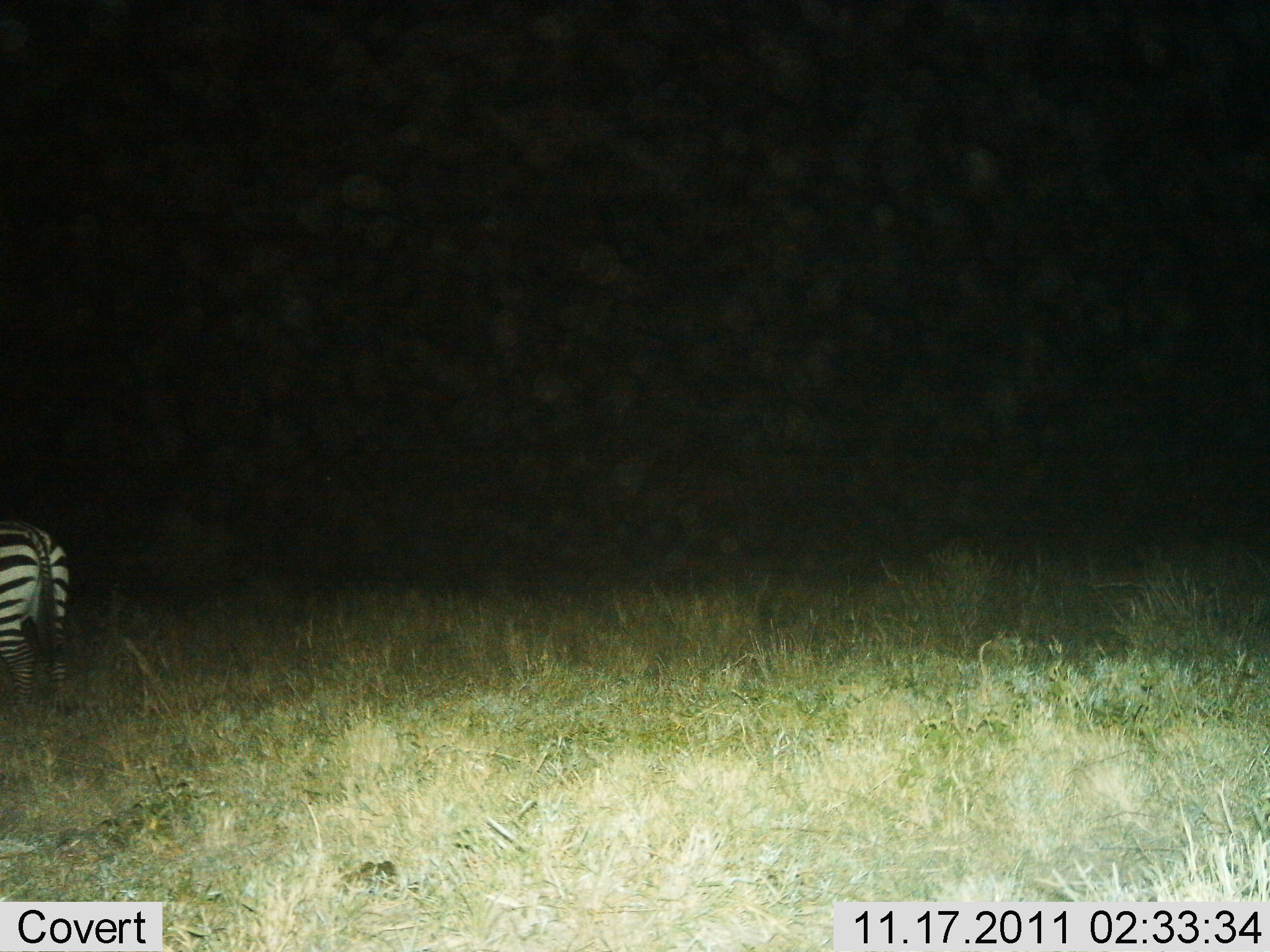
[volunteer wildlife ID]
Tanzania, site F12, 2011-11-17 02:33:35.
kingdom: Animalia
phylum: Chordata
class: Mammalia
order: Perissodactyla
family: Equidae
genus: Equus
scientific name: Equus quagga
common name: plains zebra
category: zebra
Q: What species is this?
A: Zebra (plains zebra) (Equus quagga).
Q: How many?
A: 1.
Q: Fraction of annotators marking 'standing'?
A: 70%.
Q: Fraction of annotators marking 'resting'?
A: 0%.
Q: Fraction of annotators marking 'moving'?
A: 30%.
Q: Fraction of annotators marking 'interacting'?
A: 0%.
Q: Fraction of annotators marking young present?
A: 0%.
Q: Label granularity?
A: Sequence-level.